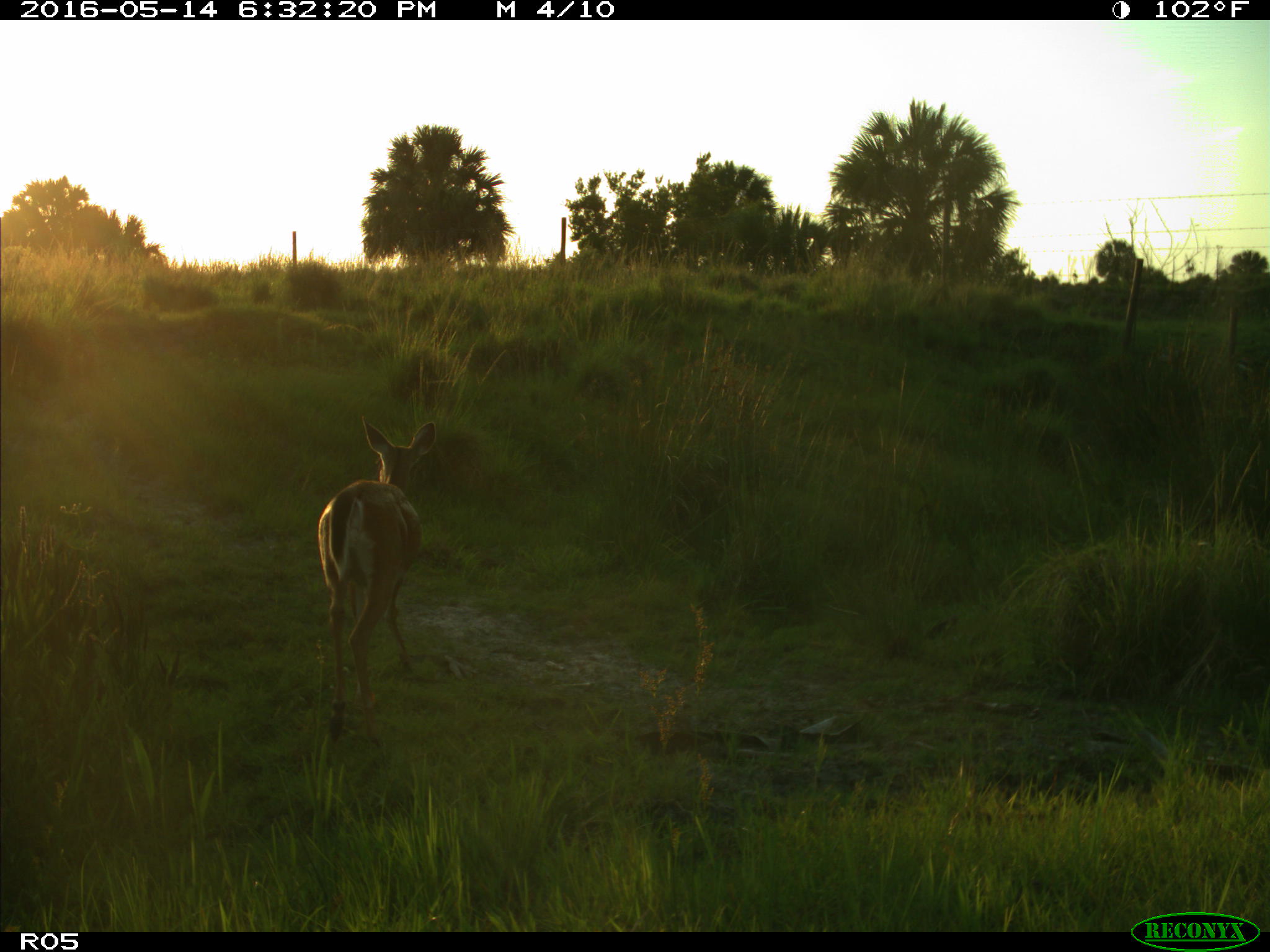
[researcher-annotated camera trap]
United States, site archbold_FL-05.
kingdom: Animalia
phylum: Chordata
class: Mammalia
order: Artiodactyla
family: Cervidae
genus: Odocoileus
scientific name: Odocoileus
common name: deer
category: unidentified deer